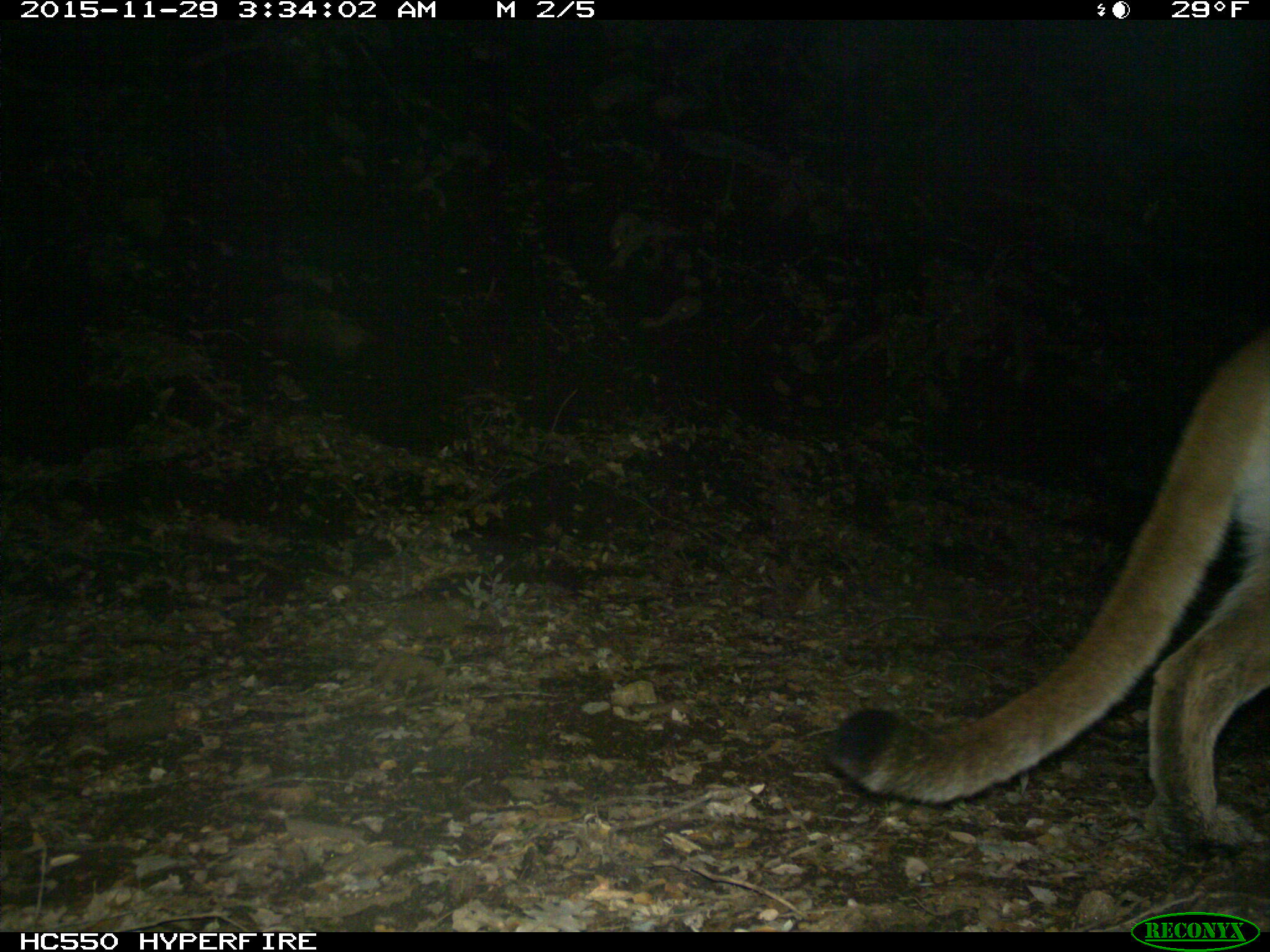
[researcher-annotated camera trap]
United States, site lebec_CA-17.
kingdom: Animalia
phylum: Chordata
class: Mammalia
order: Carnivora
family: Felidae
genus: Puma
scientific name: Puma concolor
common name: mountain lion